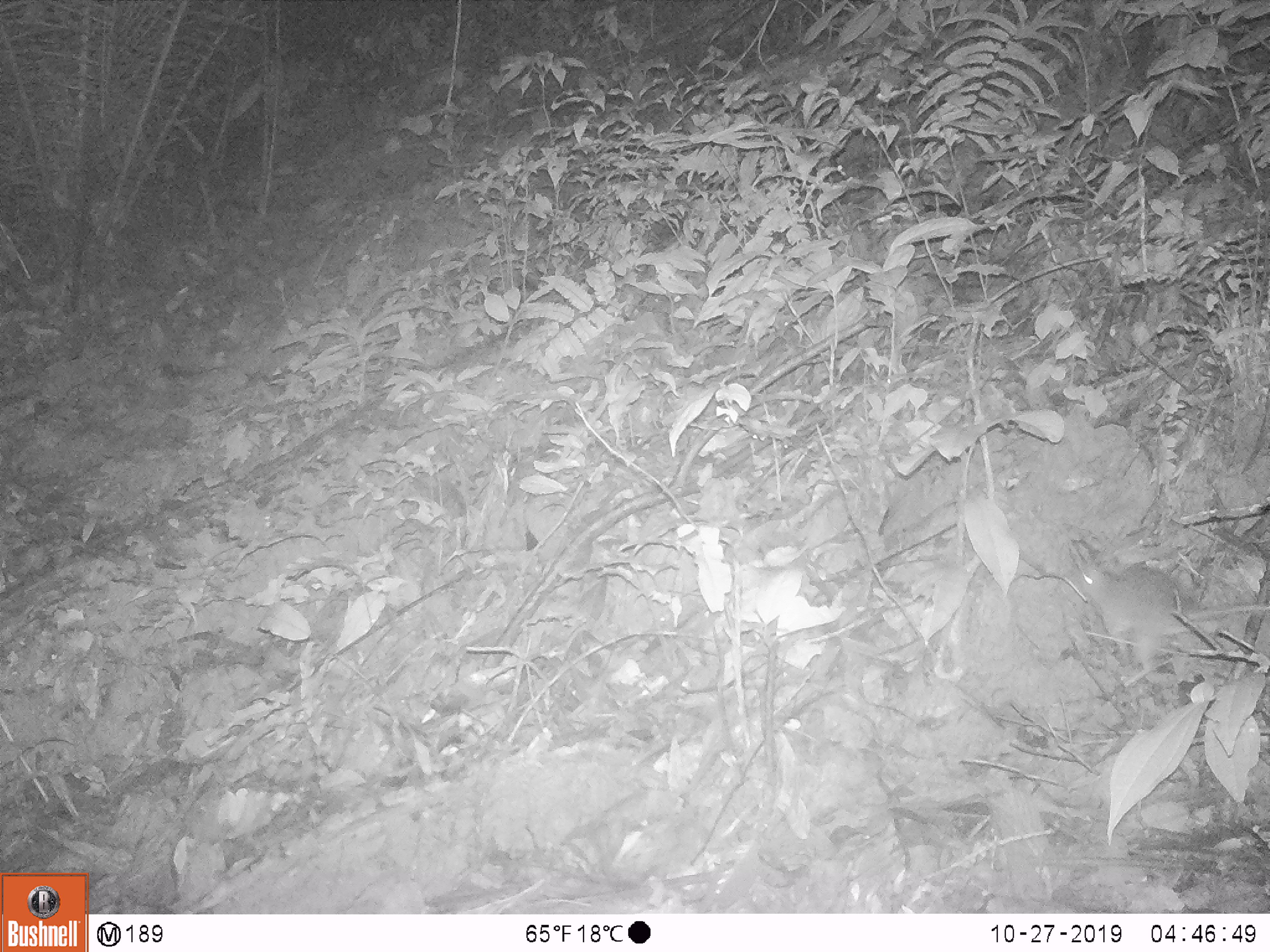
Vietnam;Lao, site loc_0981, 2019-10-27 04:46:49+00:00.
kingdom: Animalia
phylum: Chordata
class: Mammalia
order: Rodentia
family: Muridae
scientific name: Muridae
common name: old-world mice and rats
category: unidentified murid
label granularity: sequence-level